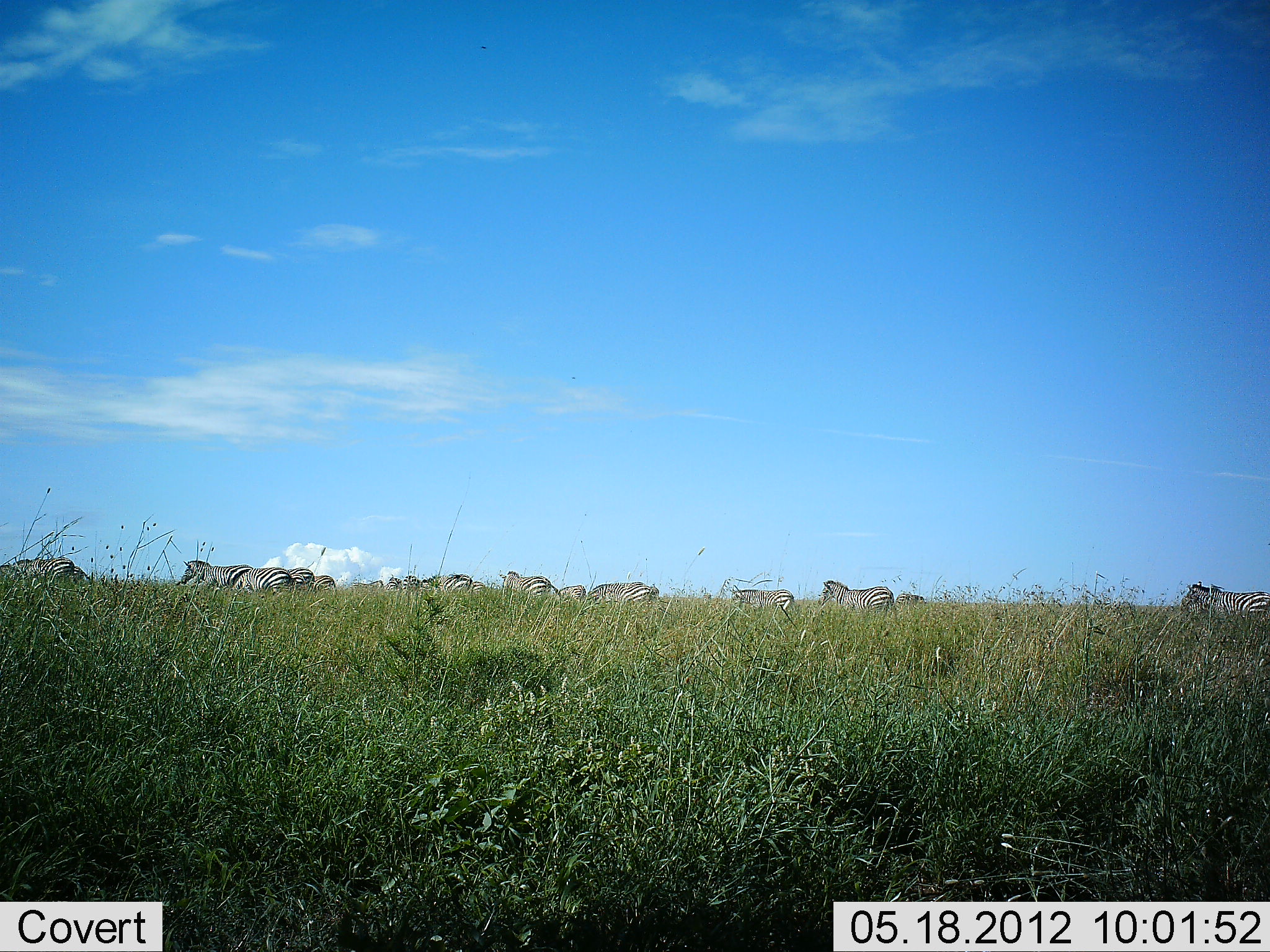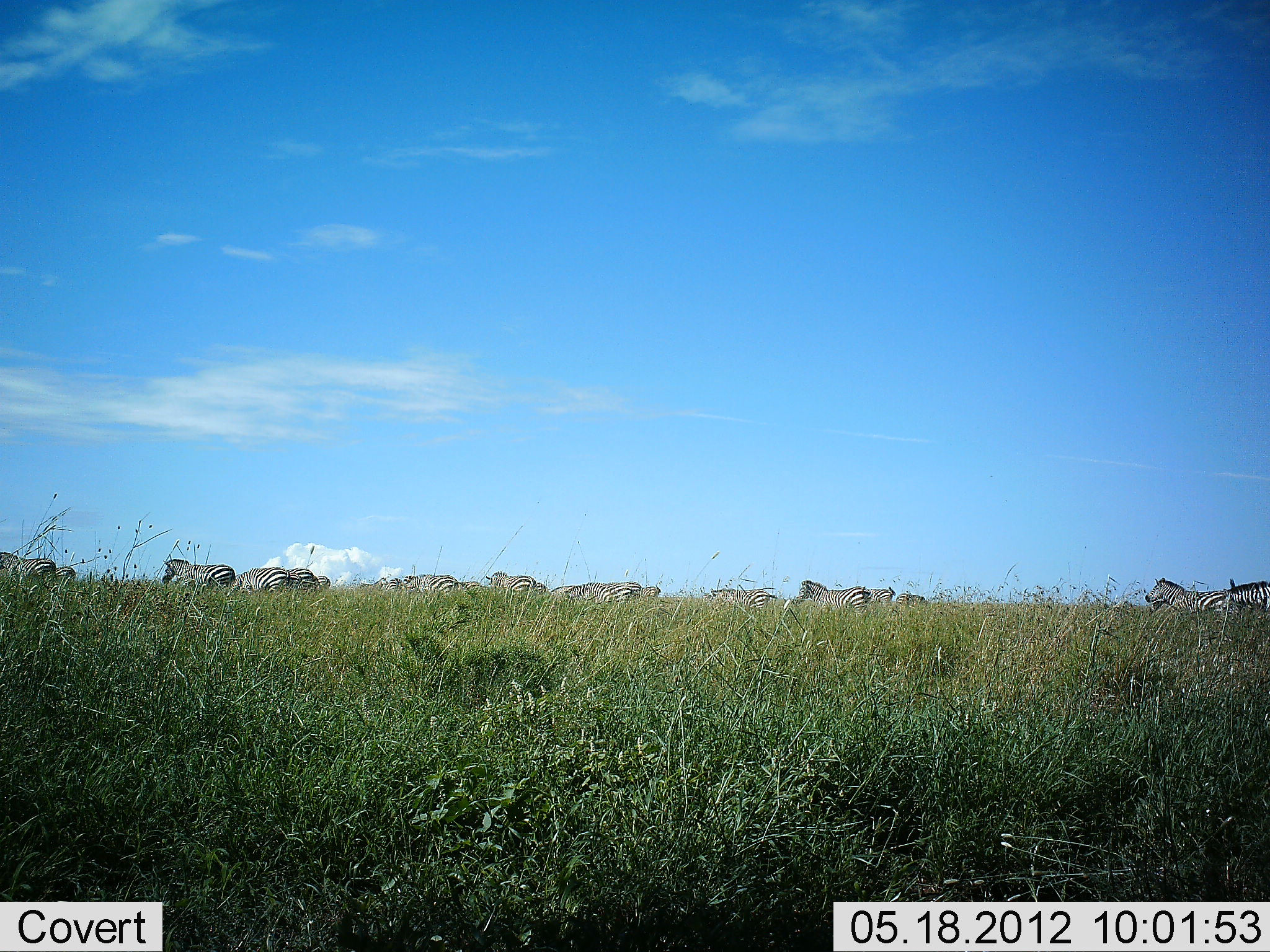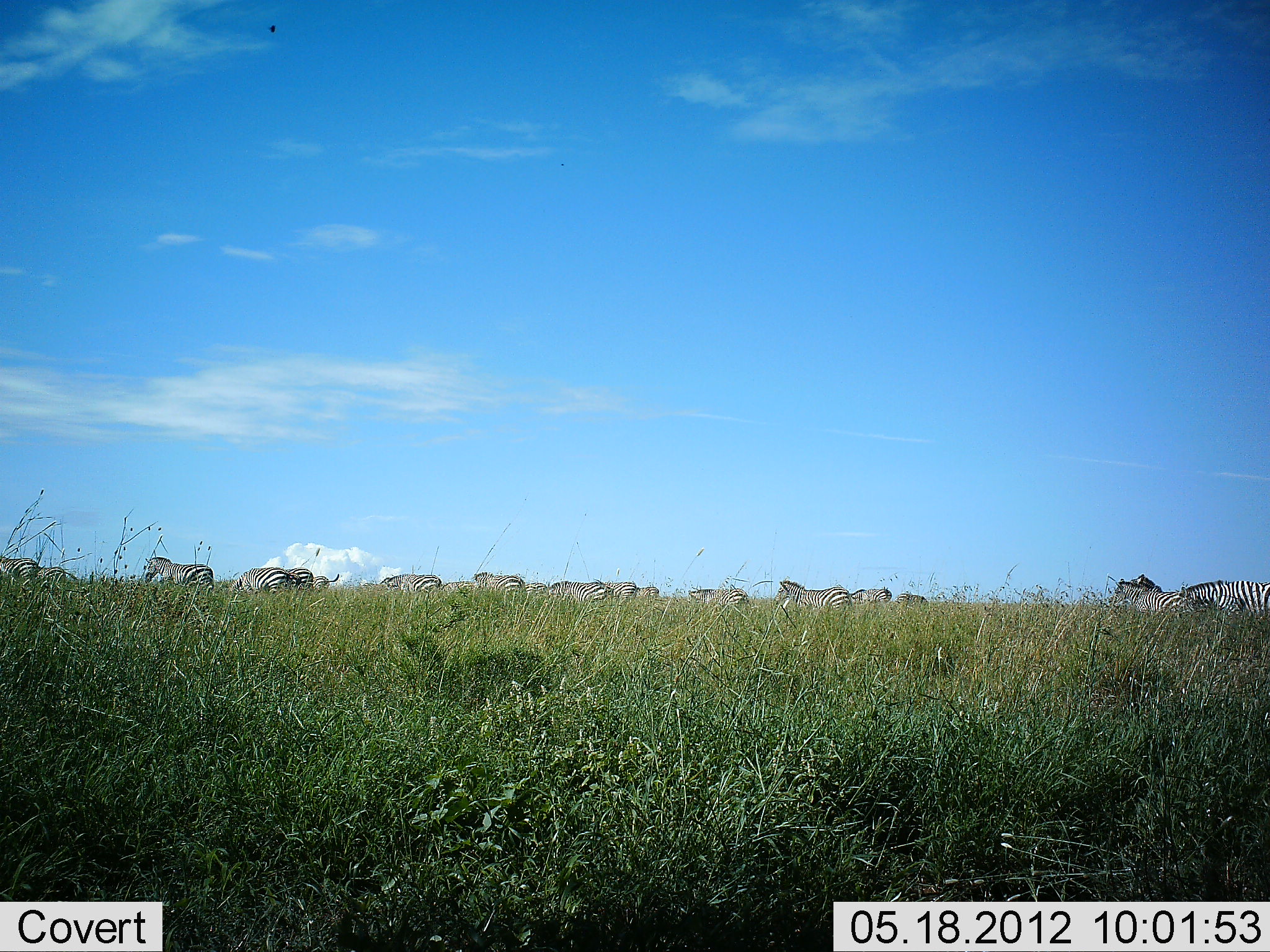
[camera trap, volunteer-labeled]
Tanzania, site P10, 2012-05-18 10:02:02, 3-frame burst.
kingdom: Animalia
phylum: Chordata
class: Mammalia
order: Perissodactyla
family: Equidae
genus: Equus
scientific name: Equus quagga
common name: plains zebra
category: zebra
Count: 11-50.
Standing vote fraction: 30%.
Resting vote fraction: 0%.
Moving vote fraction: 90%.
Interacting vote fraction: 0%.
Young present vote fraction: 0%.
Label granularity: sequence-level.